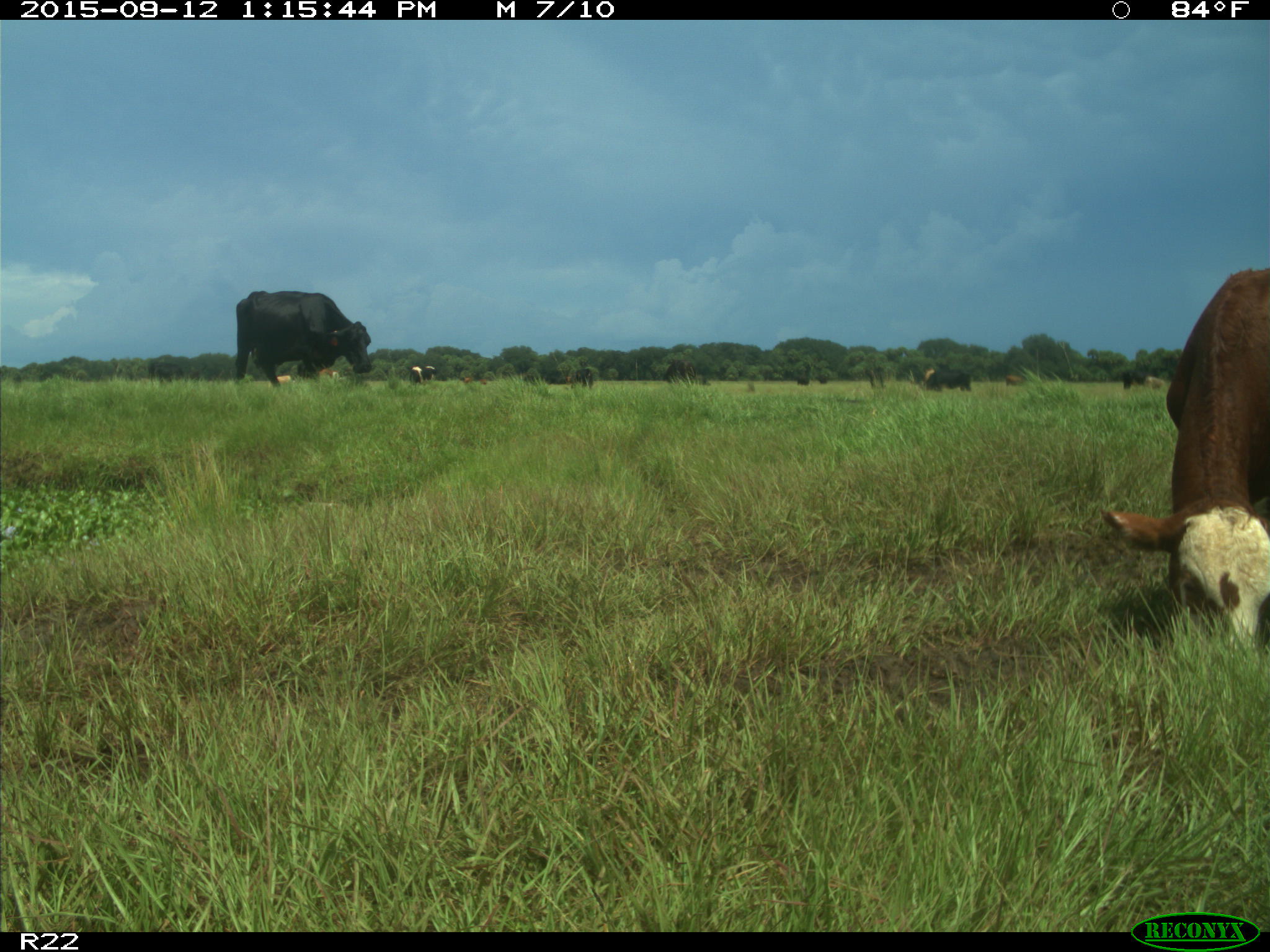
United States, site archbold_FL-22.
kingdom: Animalia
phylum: Chordata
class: Mammalia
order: Artiodactyla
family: Bovidae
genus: Bos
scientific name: Bos taurus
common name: domestic cow